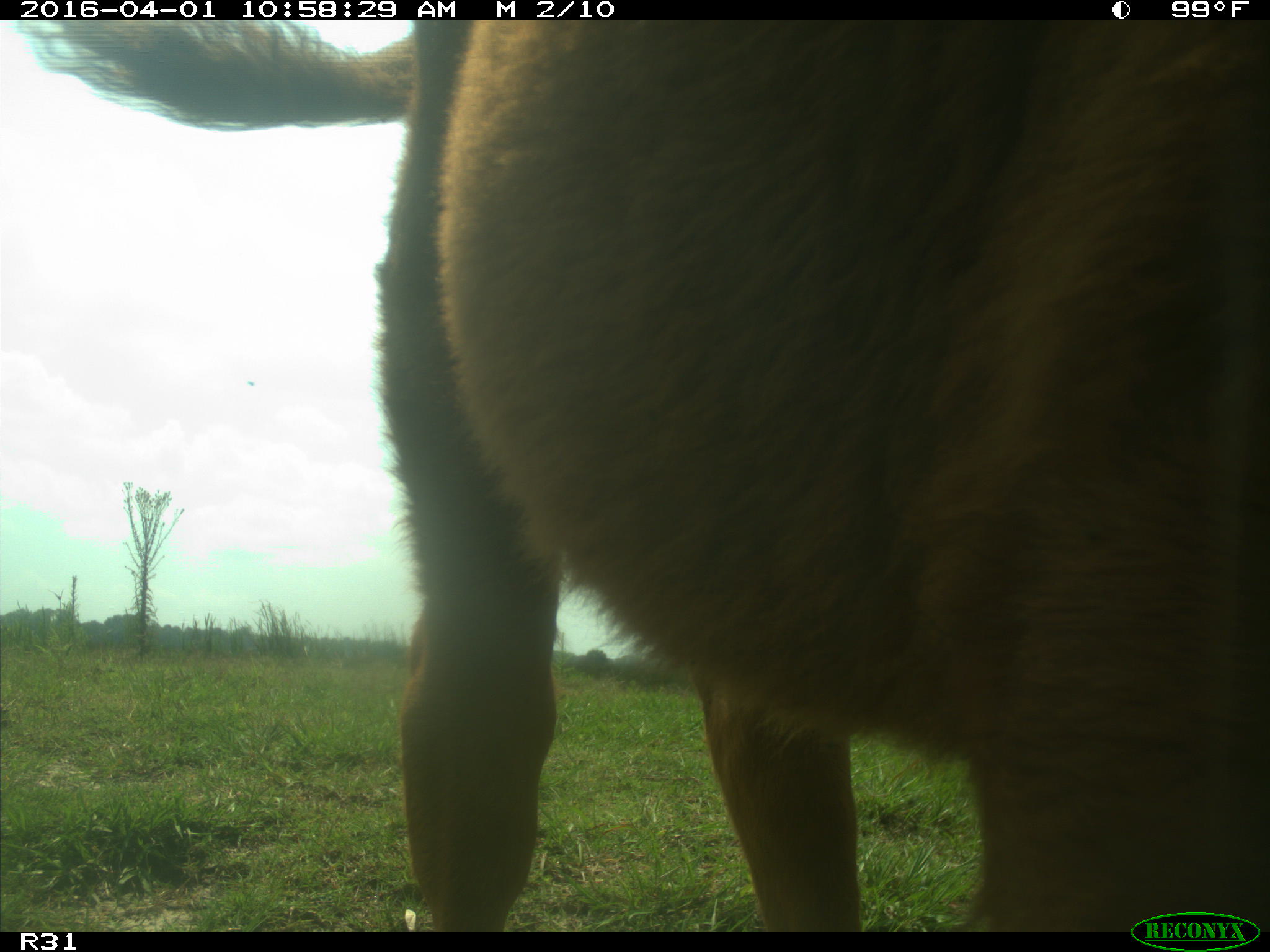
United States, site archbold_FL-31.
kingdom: Animalia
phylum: Chordata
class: Mammalia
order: Artiodactyla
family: Bovidae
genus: Bos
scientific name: Bos taurus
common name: domestic cow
Bos taurus (domestic cow).